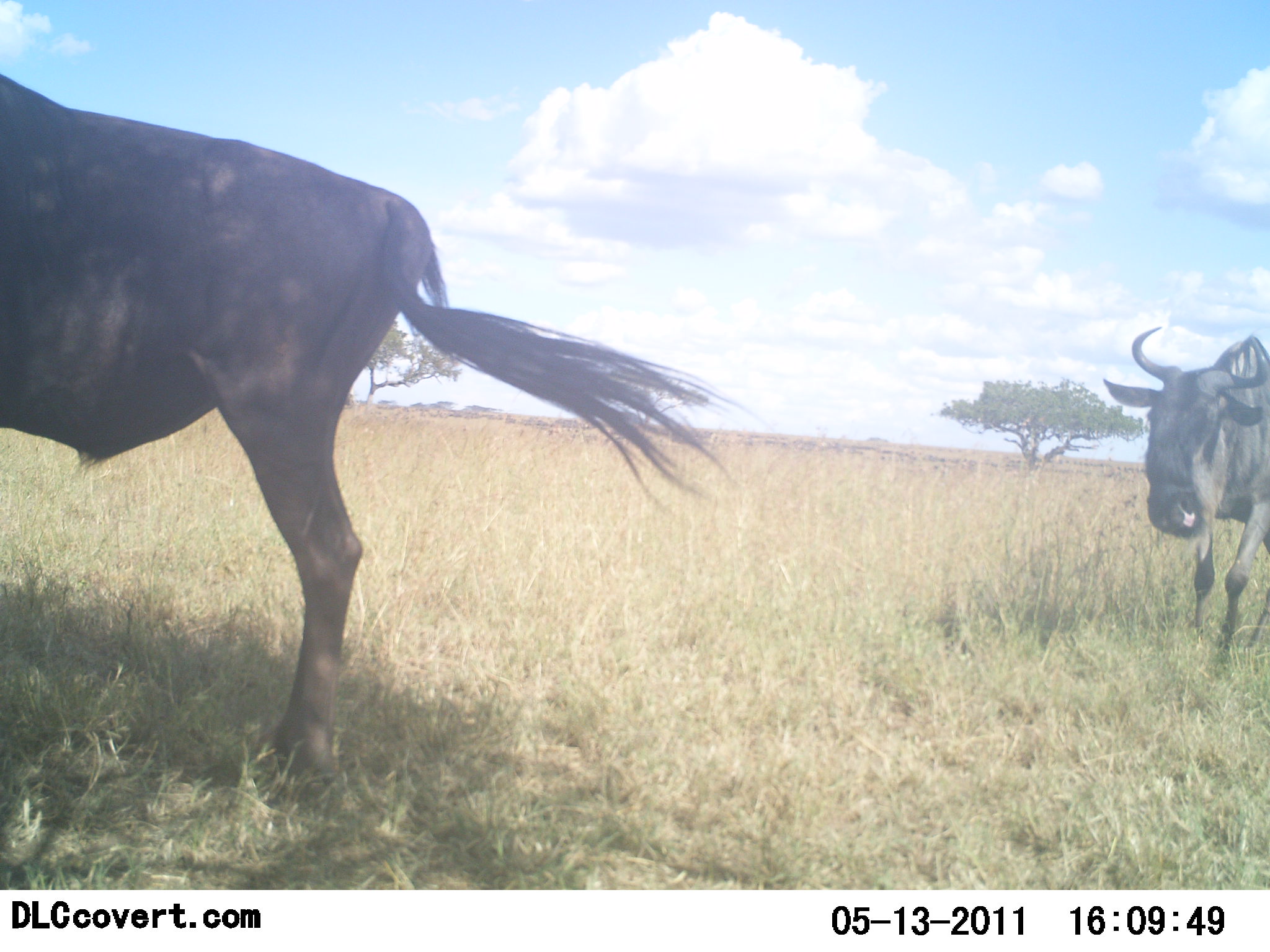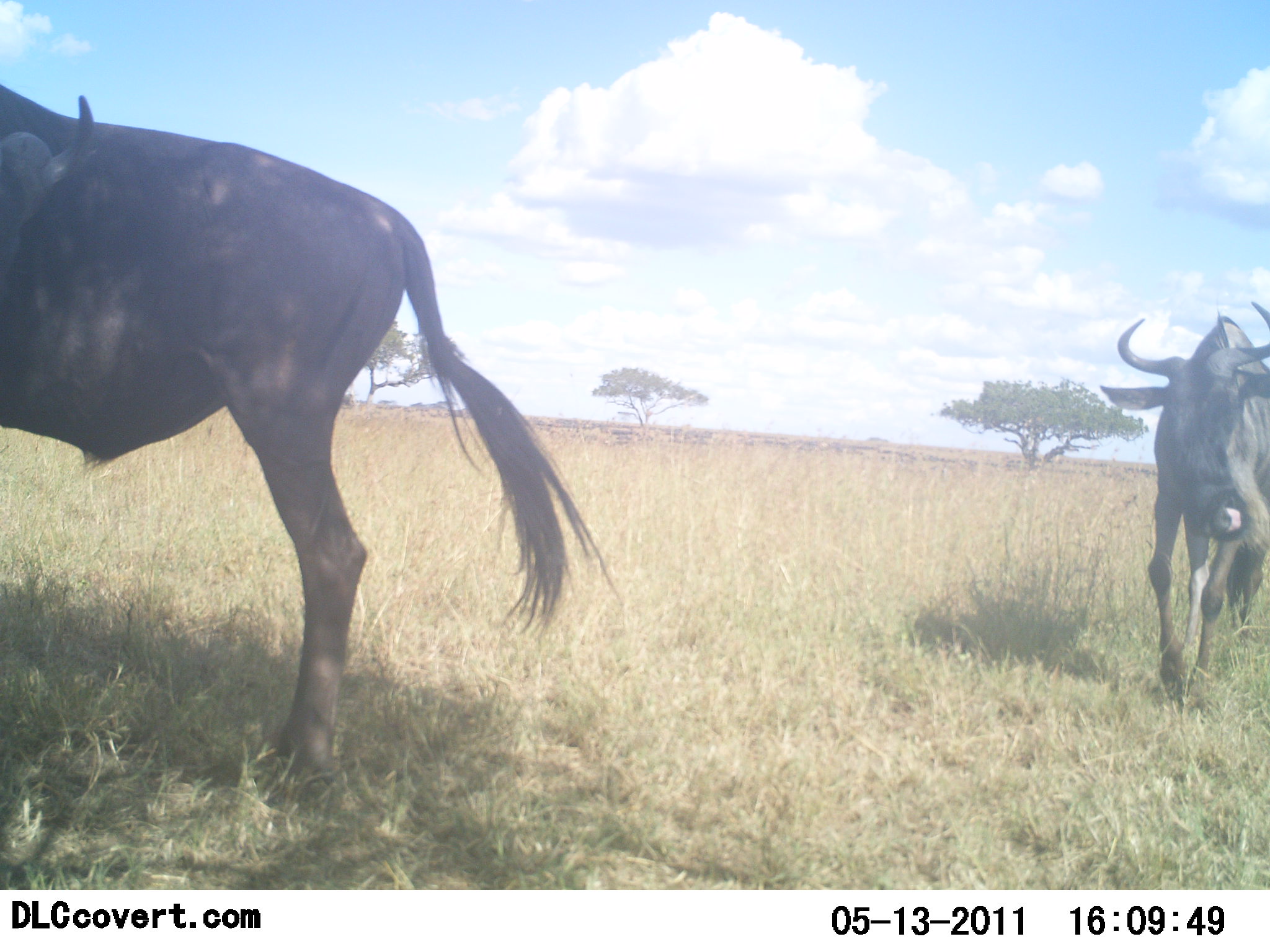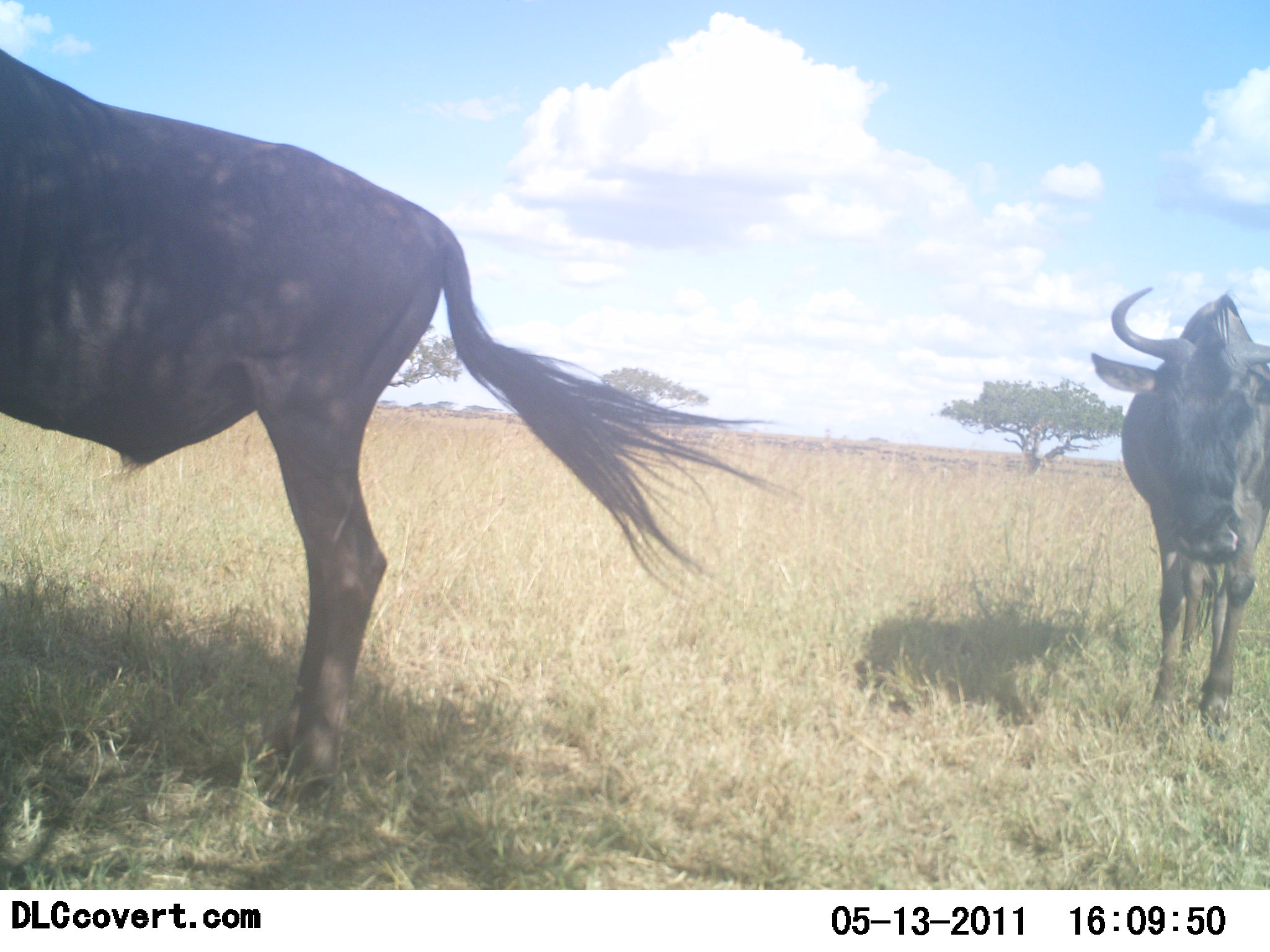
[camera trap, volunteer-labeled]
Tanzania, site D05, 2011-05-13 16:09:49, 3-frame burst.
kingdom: Animalia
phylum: Chordata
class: Mammalia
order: Artiodactyla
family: Bovidae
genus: Connochaetes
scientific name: Connochaetes taurinus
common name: blue wildebeest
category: wildebeest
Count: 2.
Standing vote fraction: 77%.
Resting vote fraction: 0%.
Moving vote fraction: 85%.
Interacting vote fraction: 0%.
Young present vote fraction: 0%.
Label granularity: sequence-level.